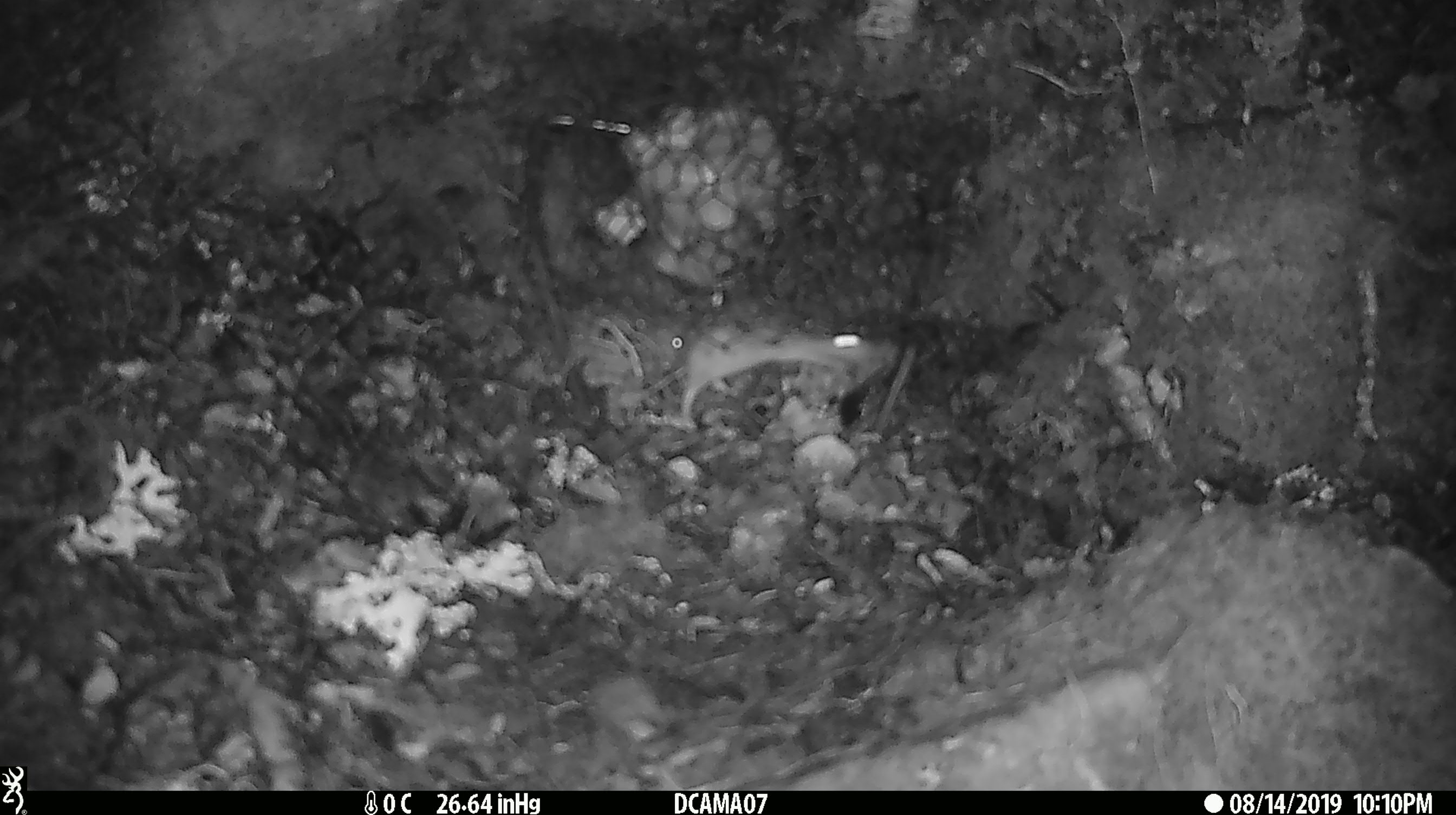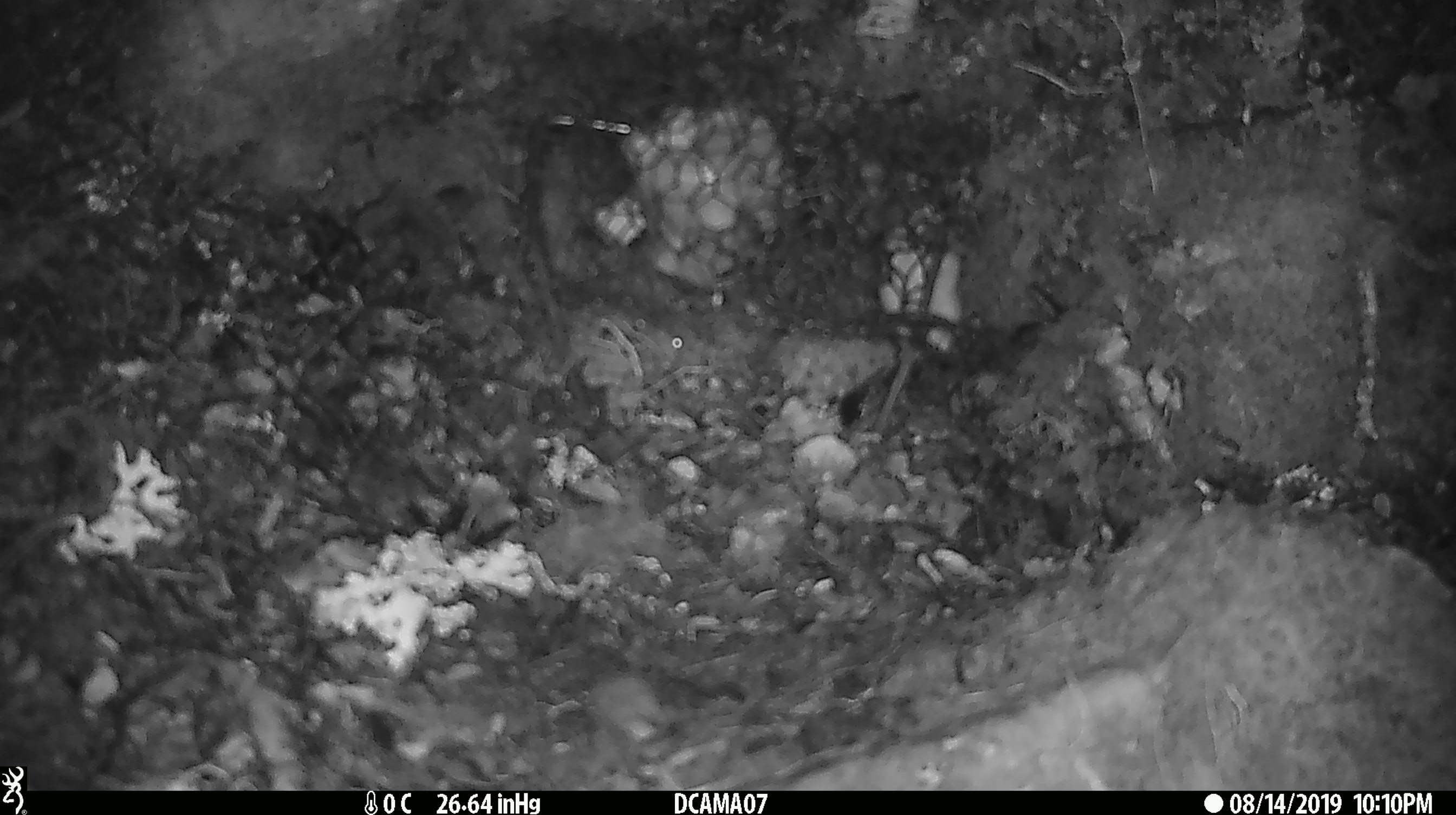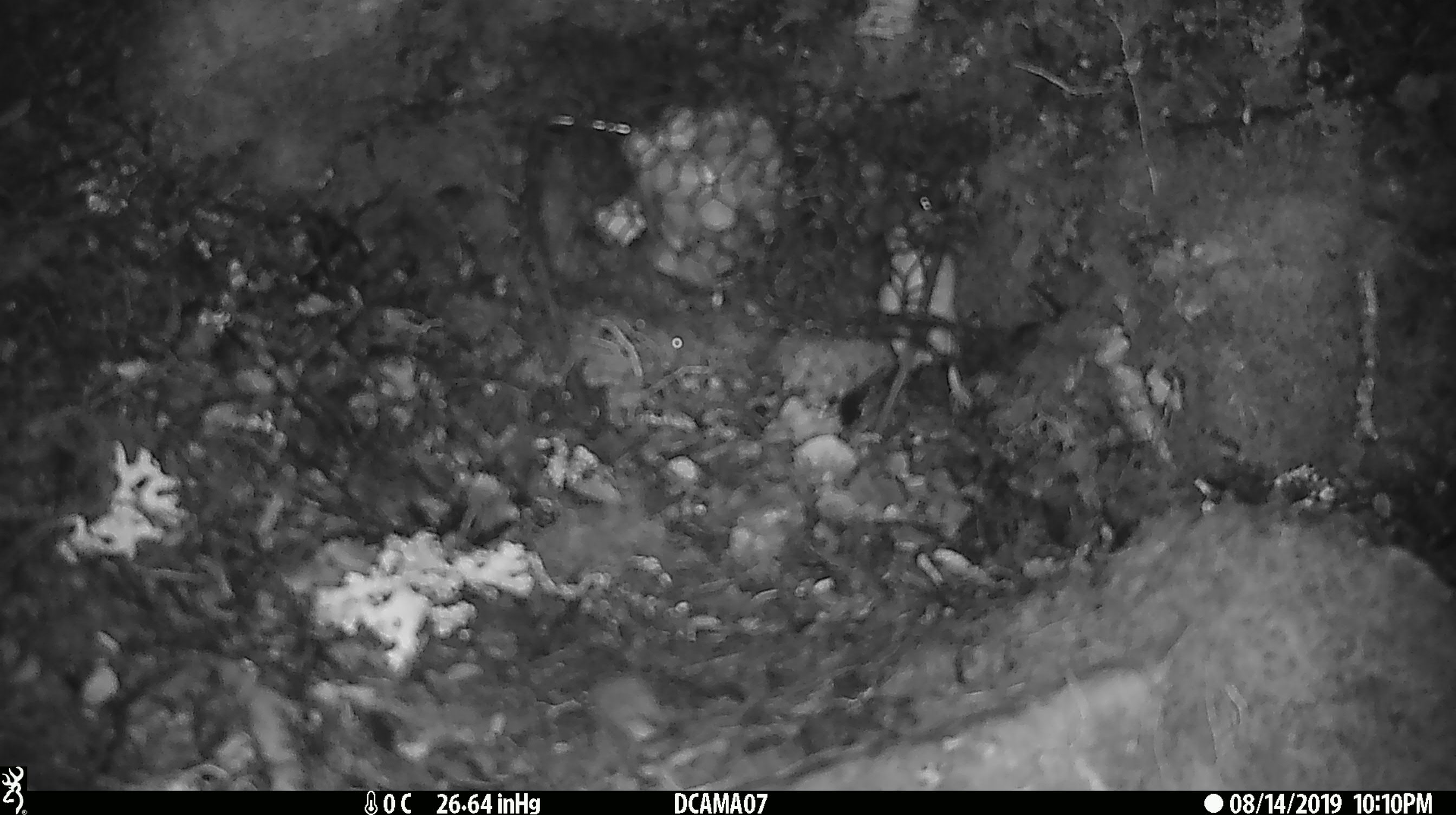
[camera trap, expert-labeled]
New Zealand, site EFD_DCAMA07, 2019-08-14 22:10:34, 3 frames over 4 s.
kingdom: Animalia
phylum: Chordata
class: Mammalia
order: Rodentia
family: Muridae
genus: Mus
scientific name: Mus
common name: mouse